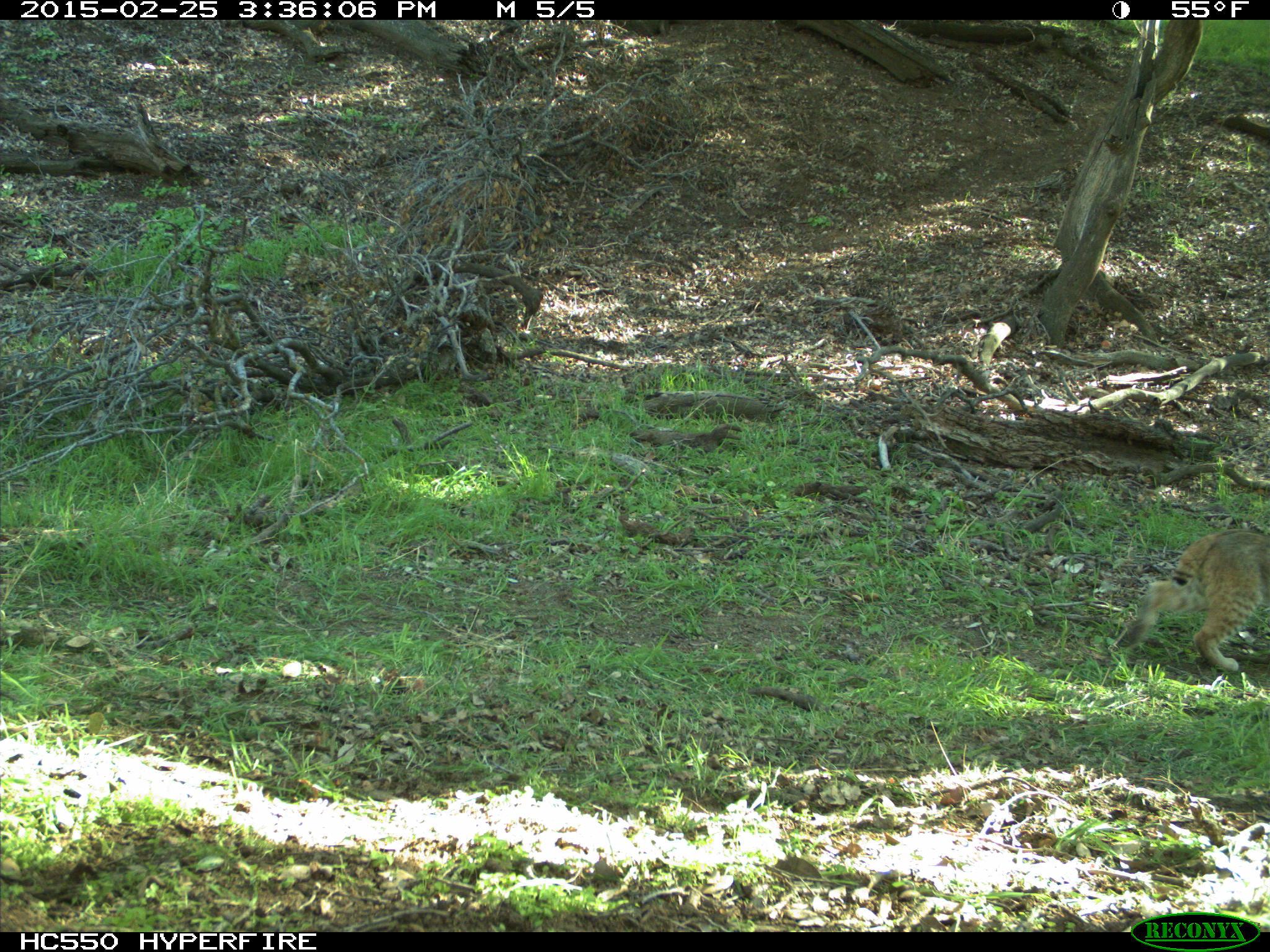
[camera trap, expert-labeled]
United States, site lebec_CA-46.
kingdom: Animalia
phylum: Chordata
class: Mammalia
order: Carnivora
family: Felidae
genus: Lynx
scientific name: Lynx rufus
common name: bobcat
Lynx rufus (bobcat).